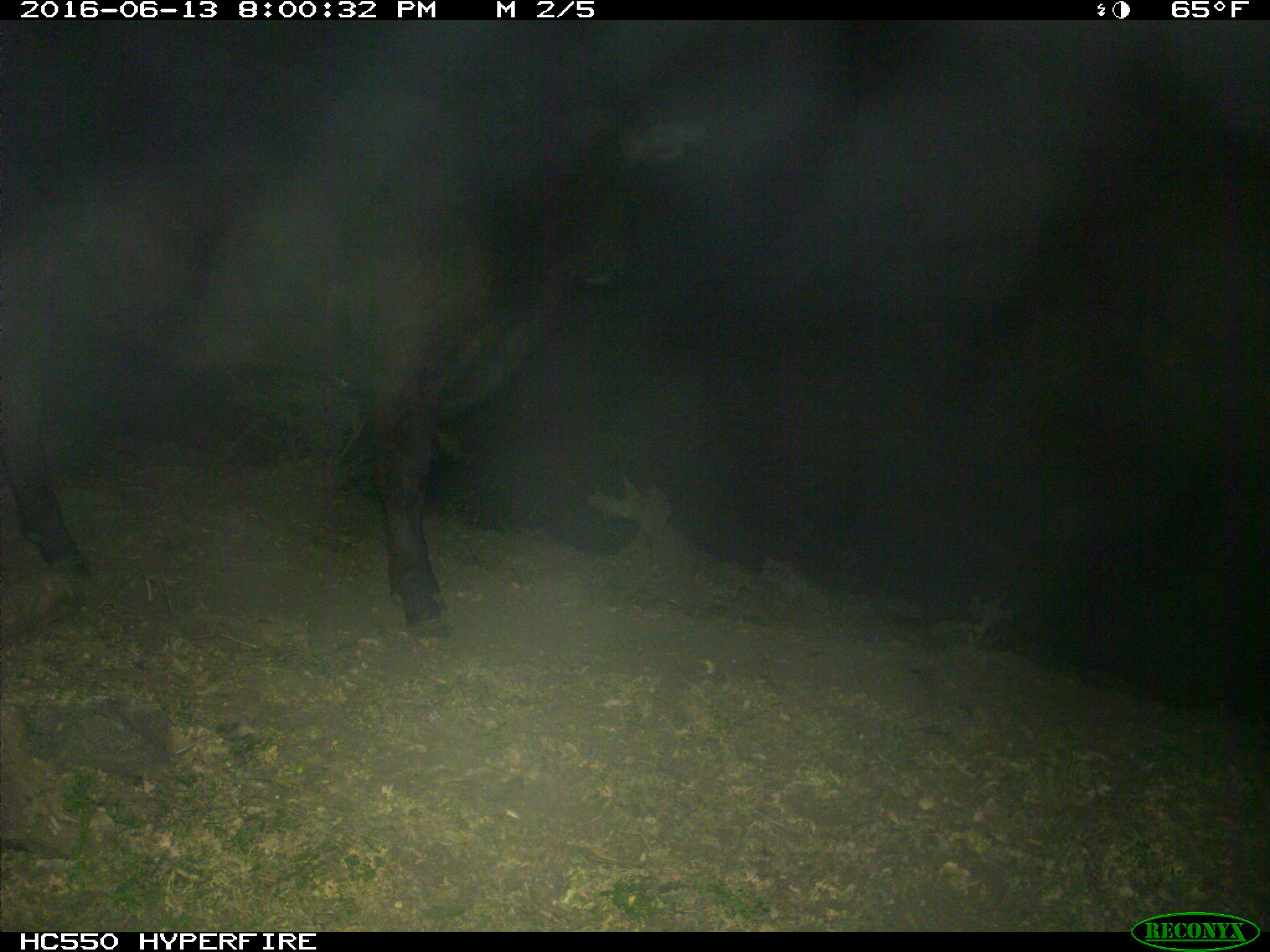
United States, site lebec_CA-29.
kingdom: Animalia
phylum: Chordata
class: Mammalia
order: Artiodactyla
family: Bovidae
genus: Bos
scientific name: Bos taurus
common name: domestic cow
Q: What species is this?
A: Bos taurus (domestic cow).